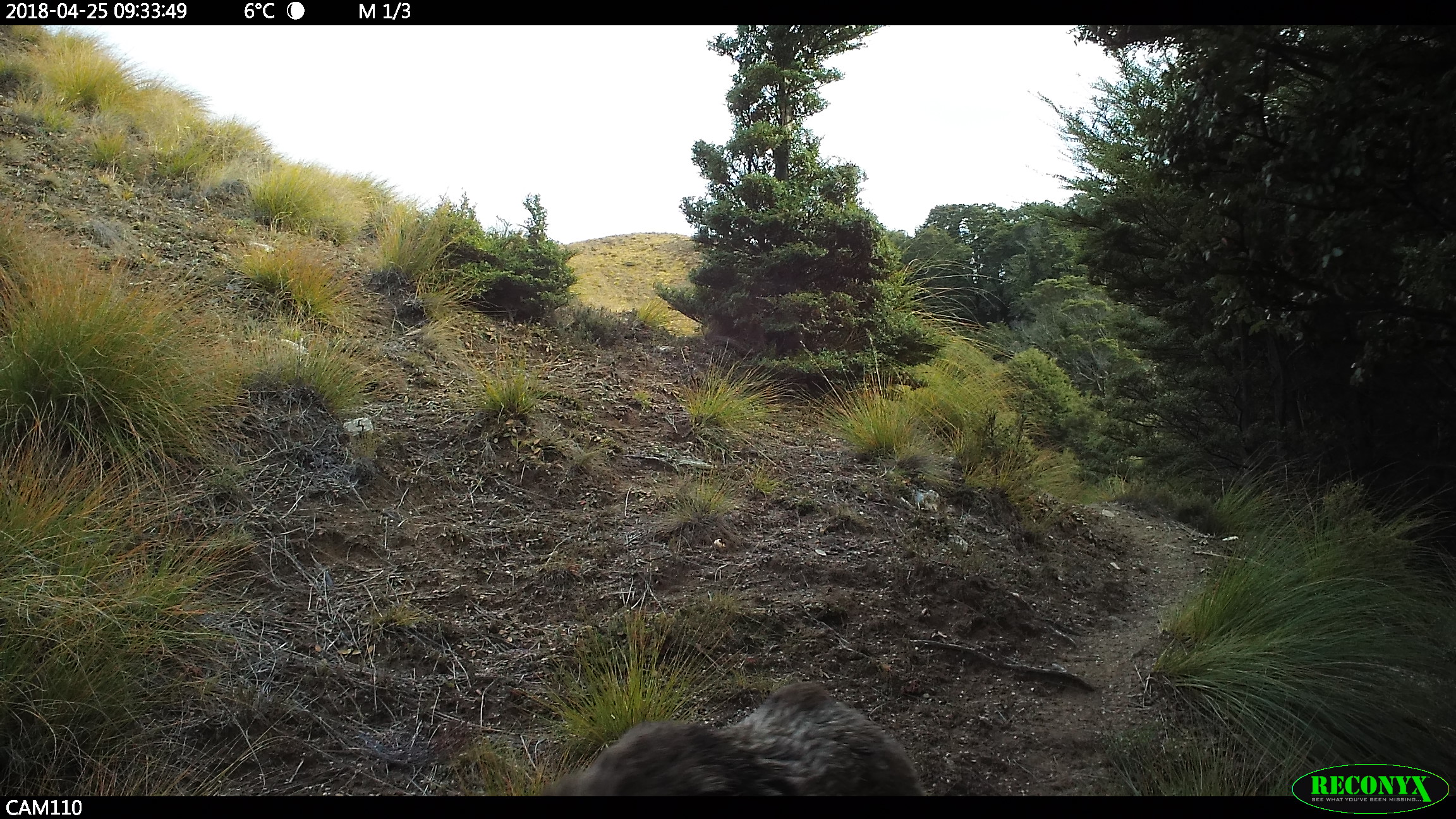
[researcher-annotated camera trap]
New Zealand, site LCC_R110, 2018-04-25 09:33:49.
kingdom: Animalia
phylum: Chordata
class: Mammalia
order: Artiodactyla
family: Suidae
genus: Sus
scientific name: Sus scrofa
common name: pig